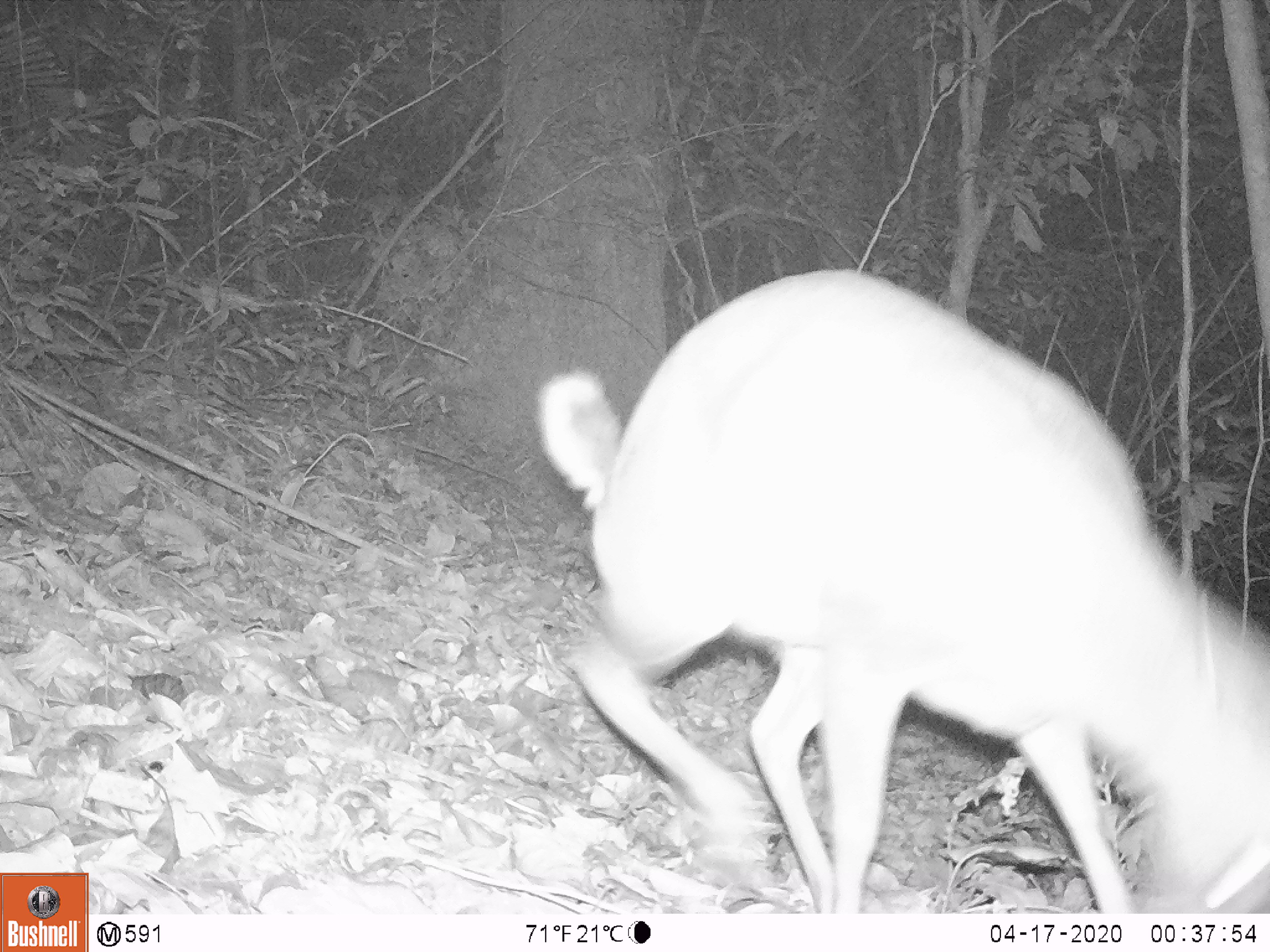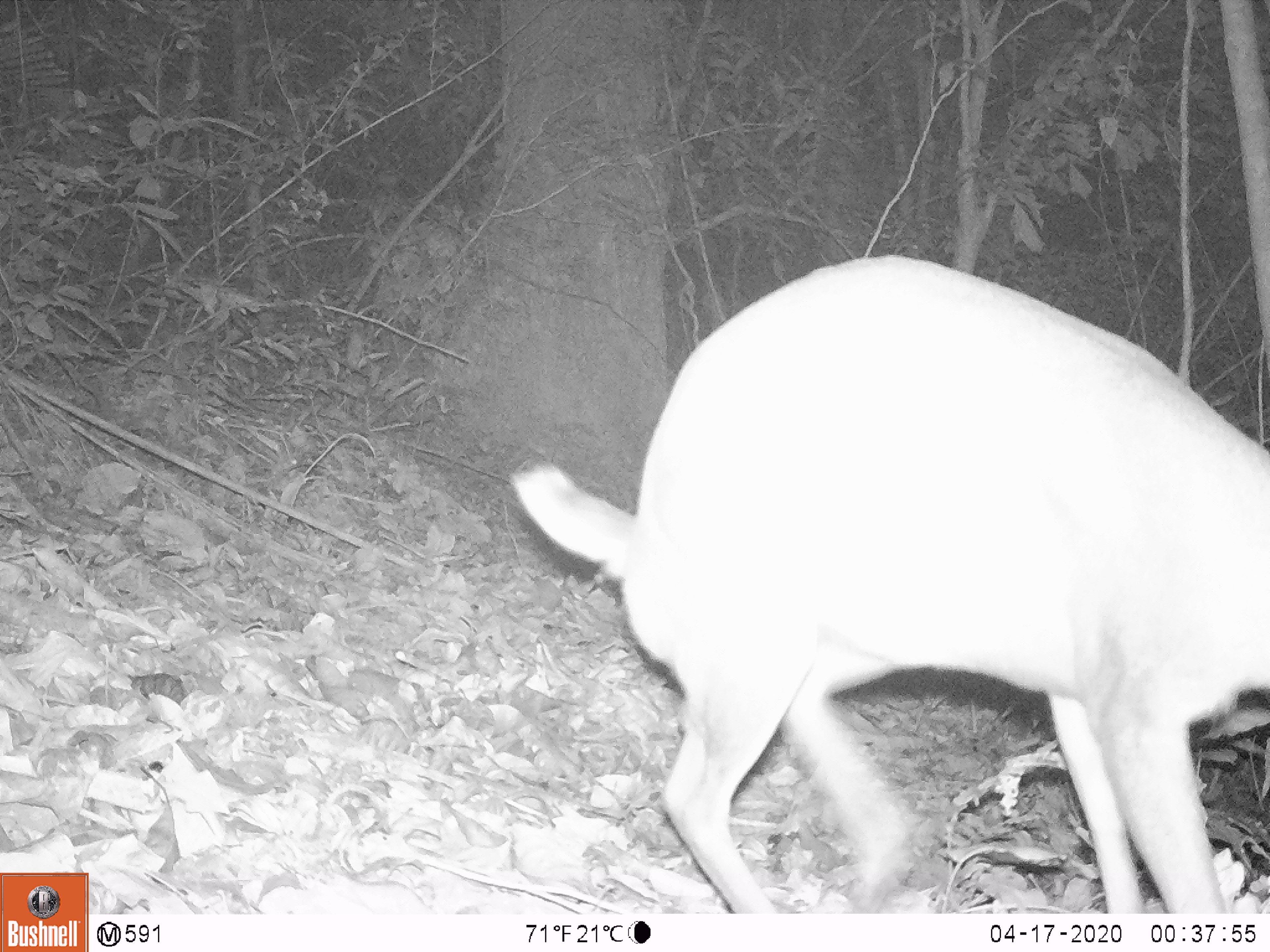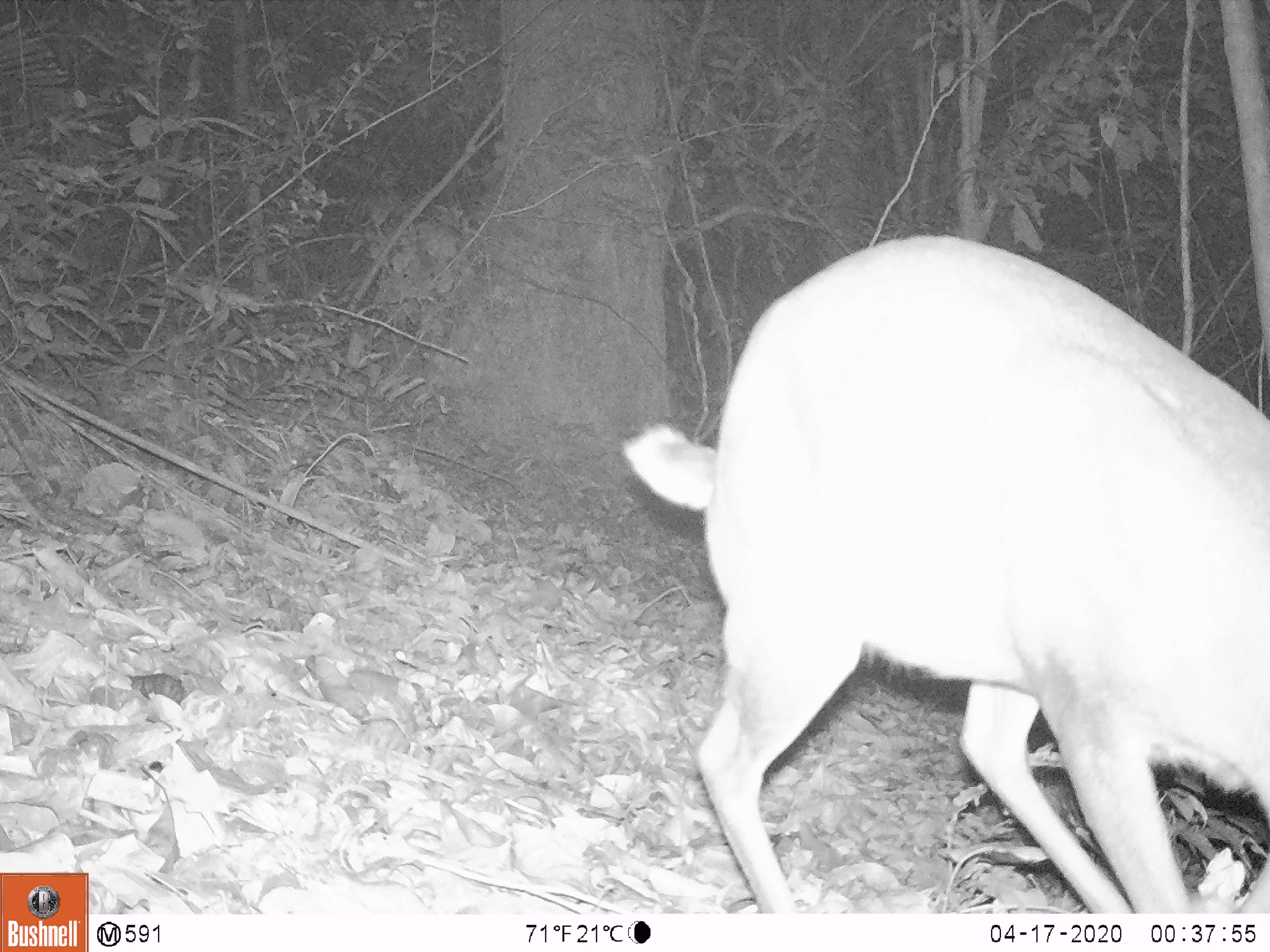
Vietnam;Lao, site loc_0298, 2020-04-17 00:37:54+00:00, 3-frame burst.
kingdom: Animalia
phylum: Chordata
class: Mammalia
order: Artiodactyla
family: Cervidae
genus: Muntiacus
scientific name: Muntiacus rooseveltorum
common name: roosevelt's muntjac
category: roosevelts muntjac group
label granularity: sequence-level